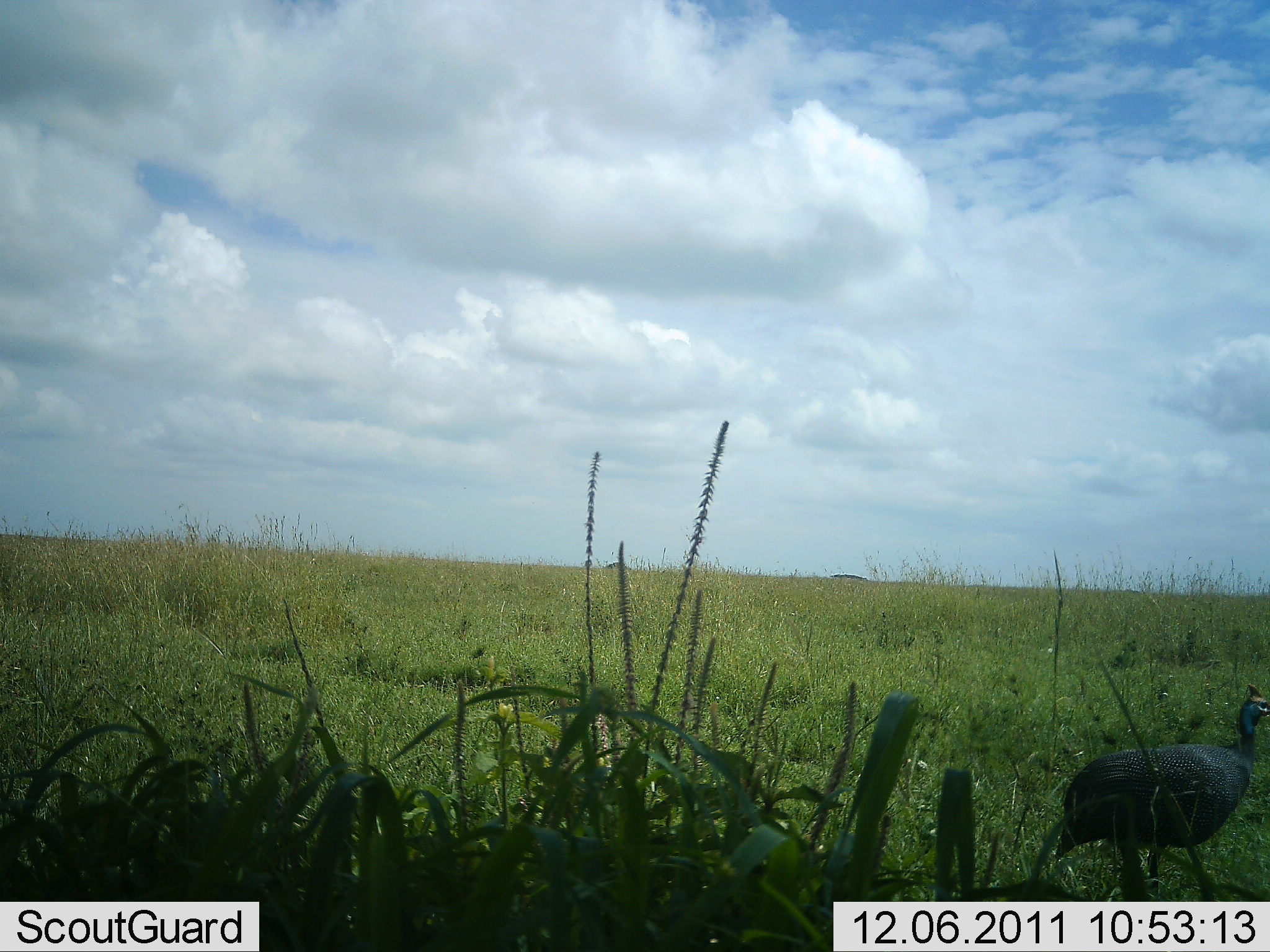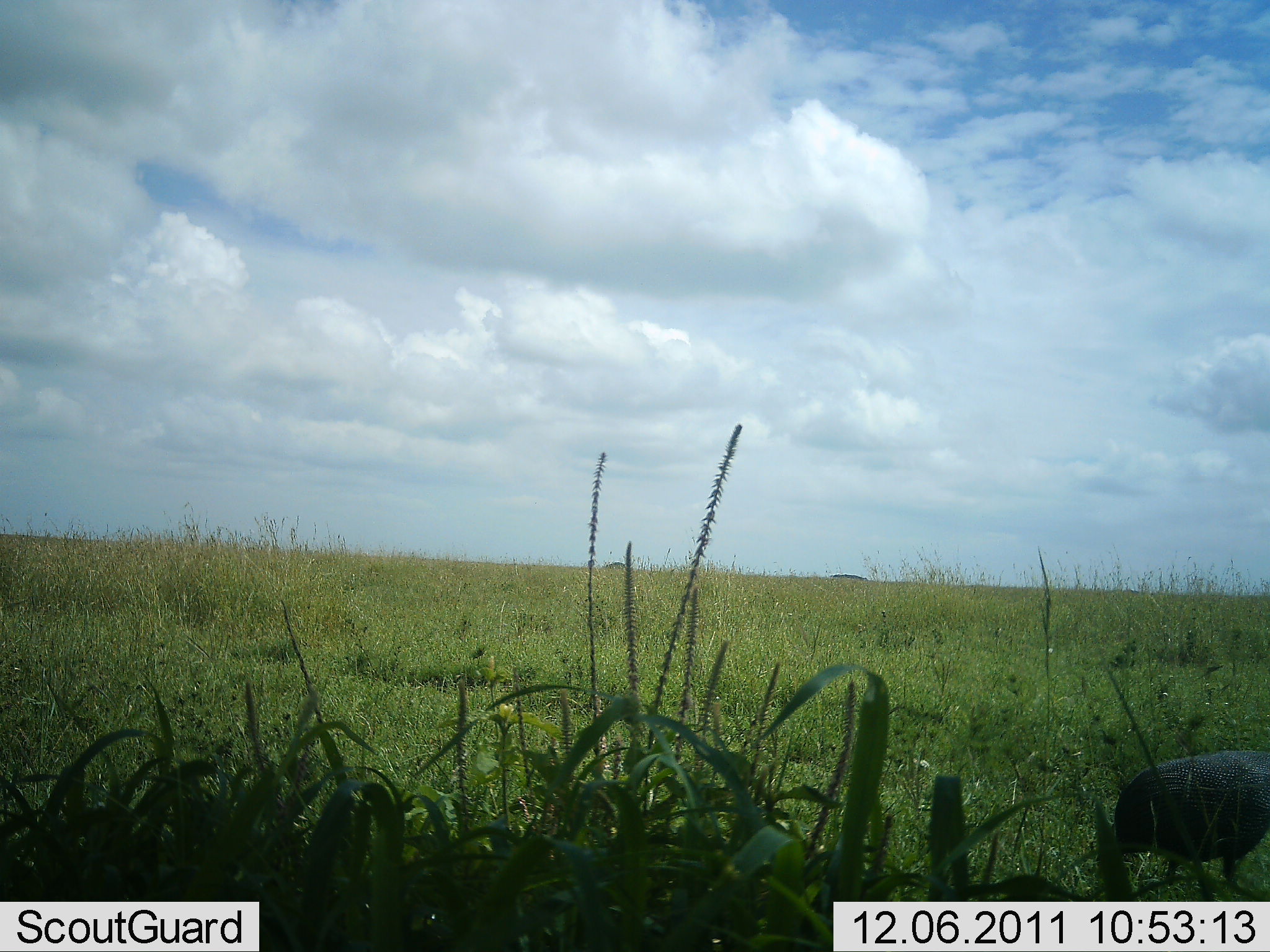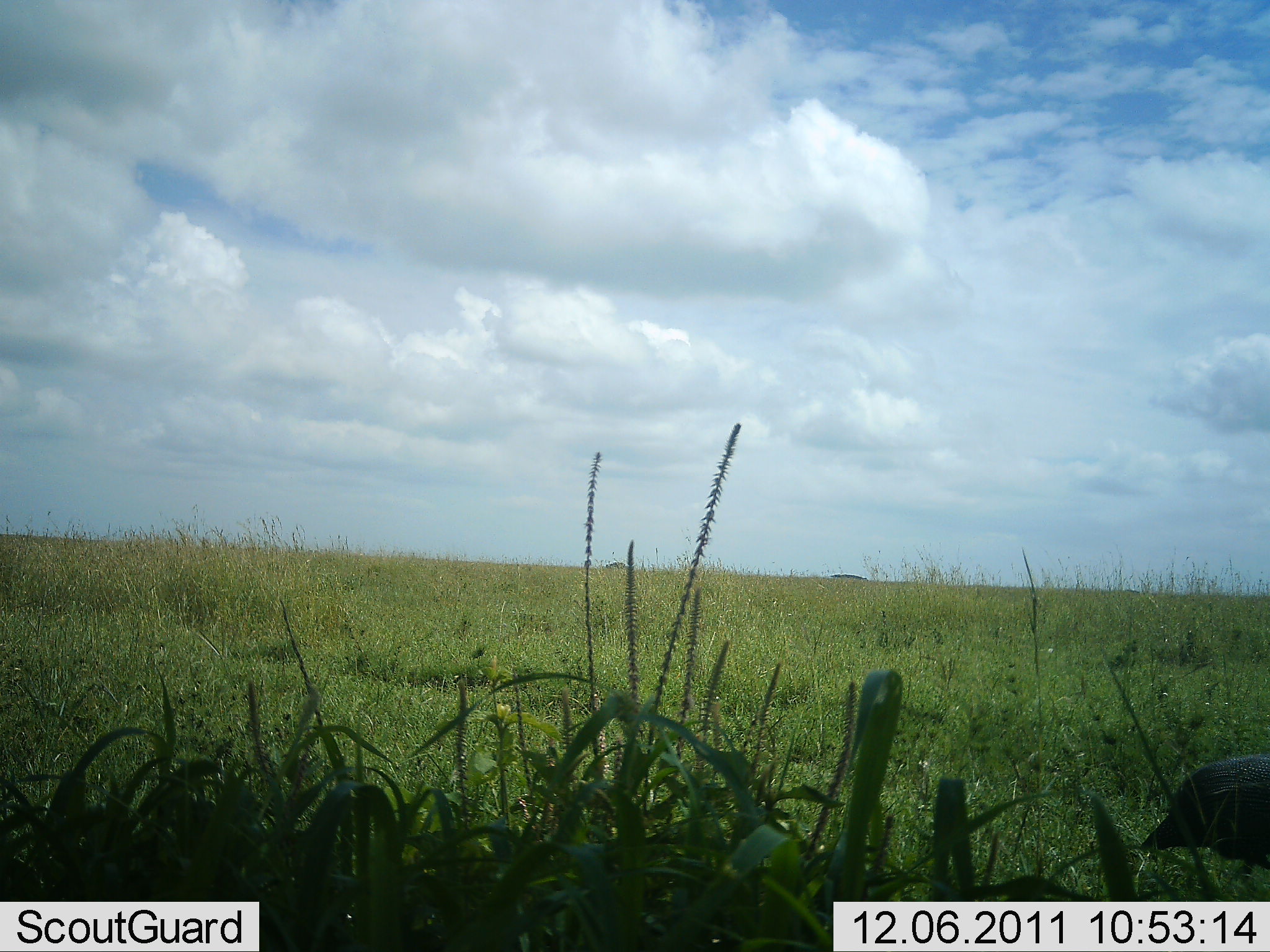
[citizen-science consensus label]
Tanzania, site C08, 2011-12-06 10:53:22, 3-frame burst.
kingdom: Animalia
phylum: Chordata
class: Aves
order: Galliformes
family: Numididae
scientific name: Numididae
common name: guinea fowl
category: guineafowl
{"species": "guineafowl (guinea fowl) (Numididae)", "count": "1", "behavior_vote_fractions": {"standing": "25%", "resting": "0%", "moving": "83%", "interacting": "0%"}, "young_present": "0%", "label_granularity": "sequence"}